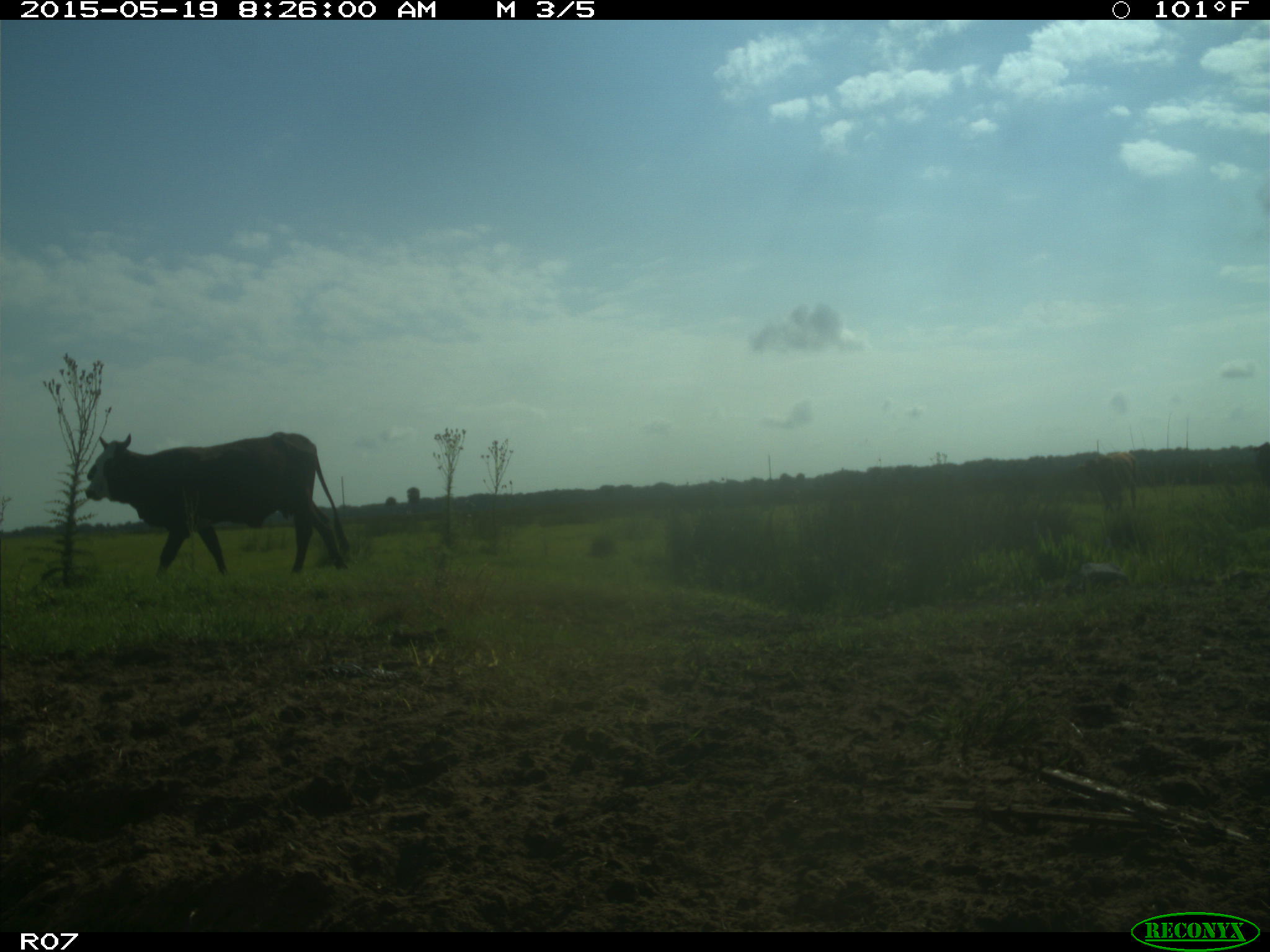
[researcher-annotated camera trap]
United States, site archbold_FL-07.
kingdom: Animalia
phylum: Chordata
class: Mammalia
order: Artiodactyla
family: Bovidae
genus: Bos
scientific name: Bos taurus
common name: domestic cow